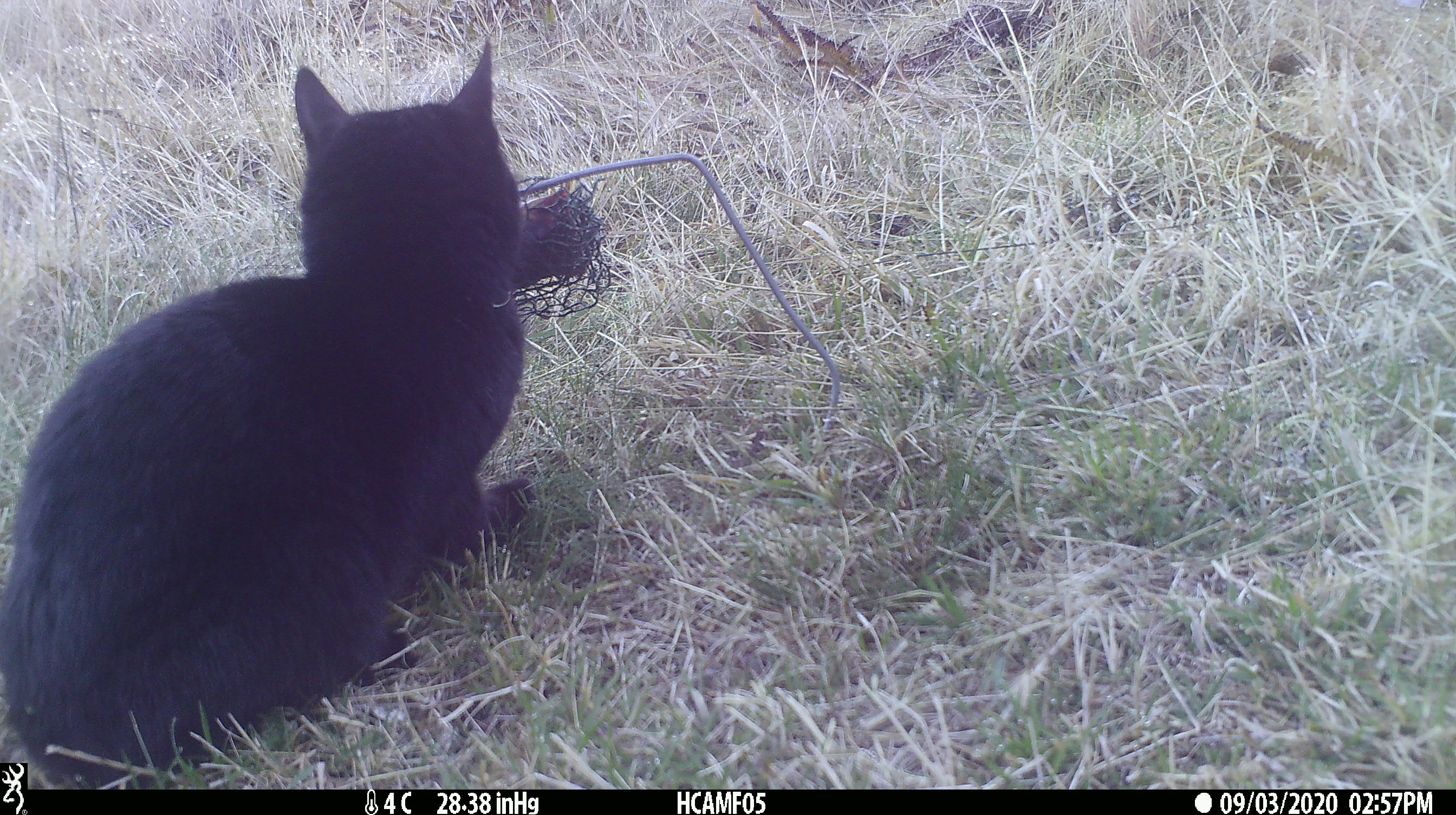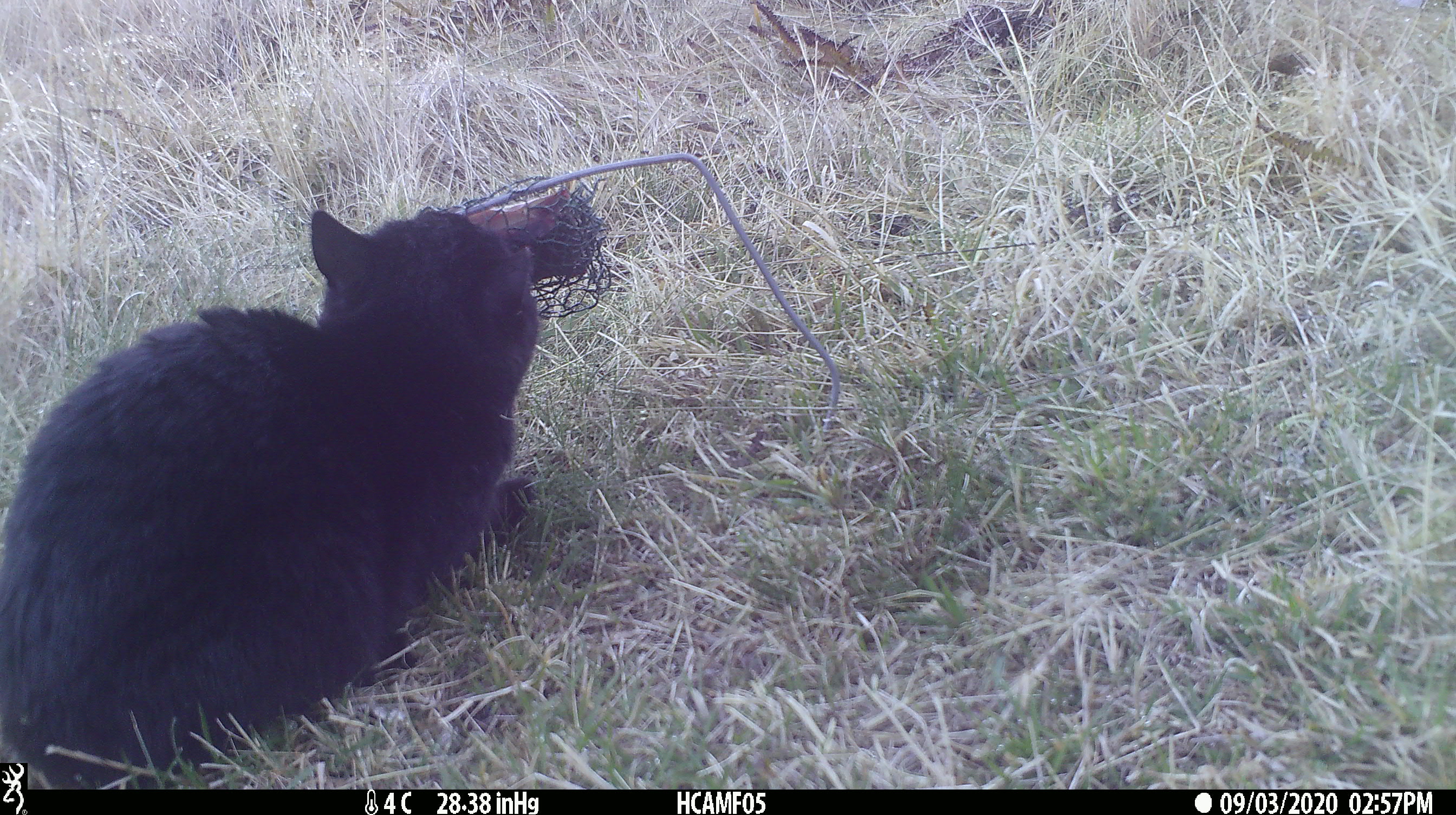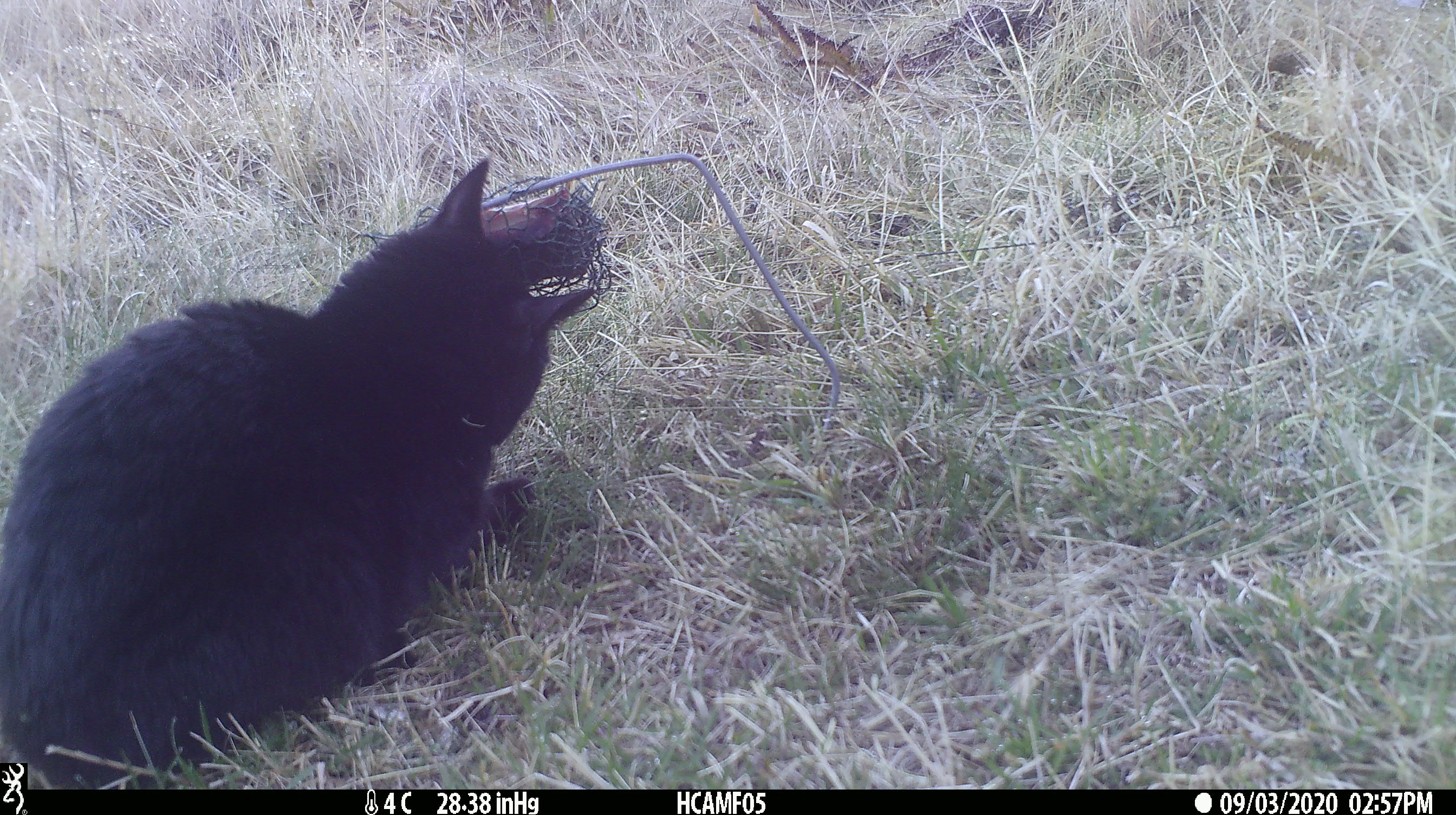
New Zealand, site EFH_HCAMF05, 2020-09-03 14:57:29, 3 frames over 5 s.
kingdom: Animalia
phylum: Chordata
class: Mammalia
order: Carnivora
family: Felidae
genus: Felis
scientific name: Felis catus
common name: domestic cat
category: cat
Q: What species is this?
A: Cat (domestic cat) (Felis catus).